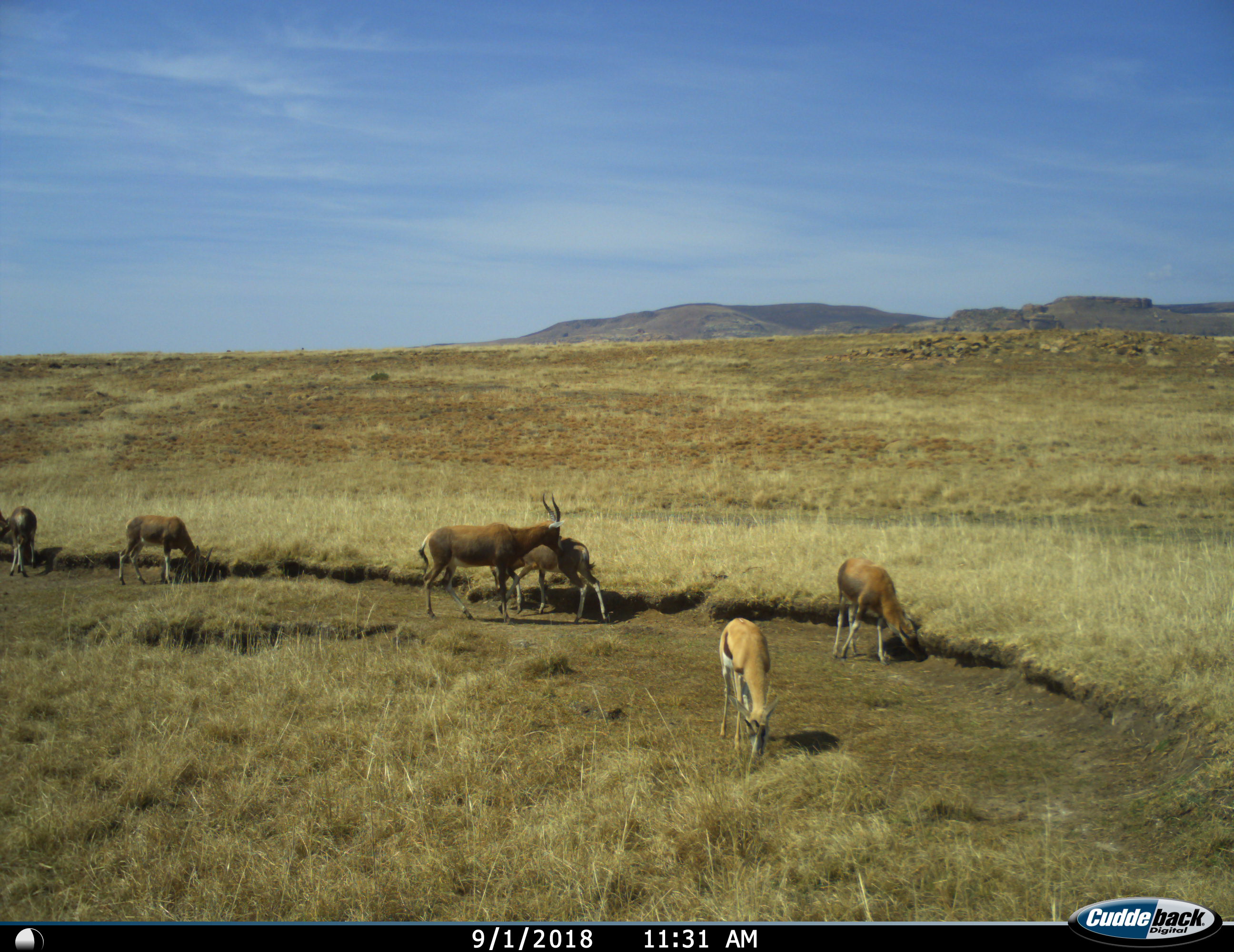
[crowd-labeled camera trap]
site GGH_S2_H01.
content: unidentified animal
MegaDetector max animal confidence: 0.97